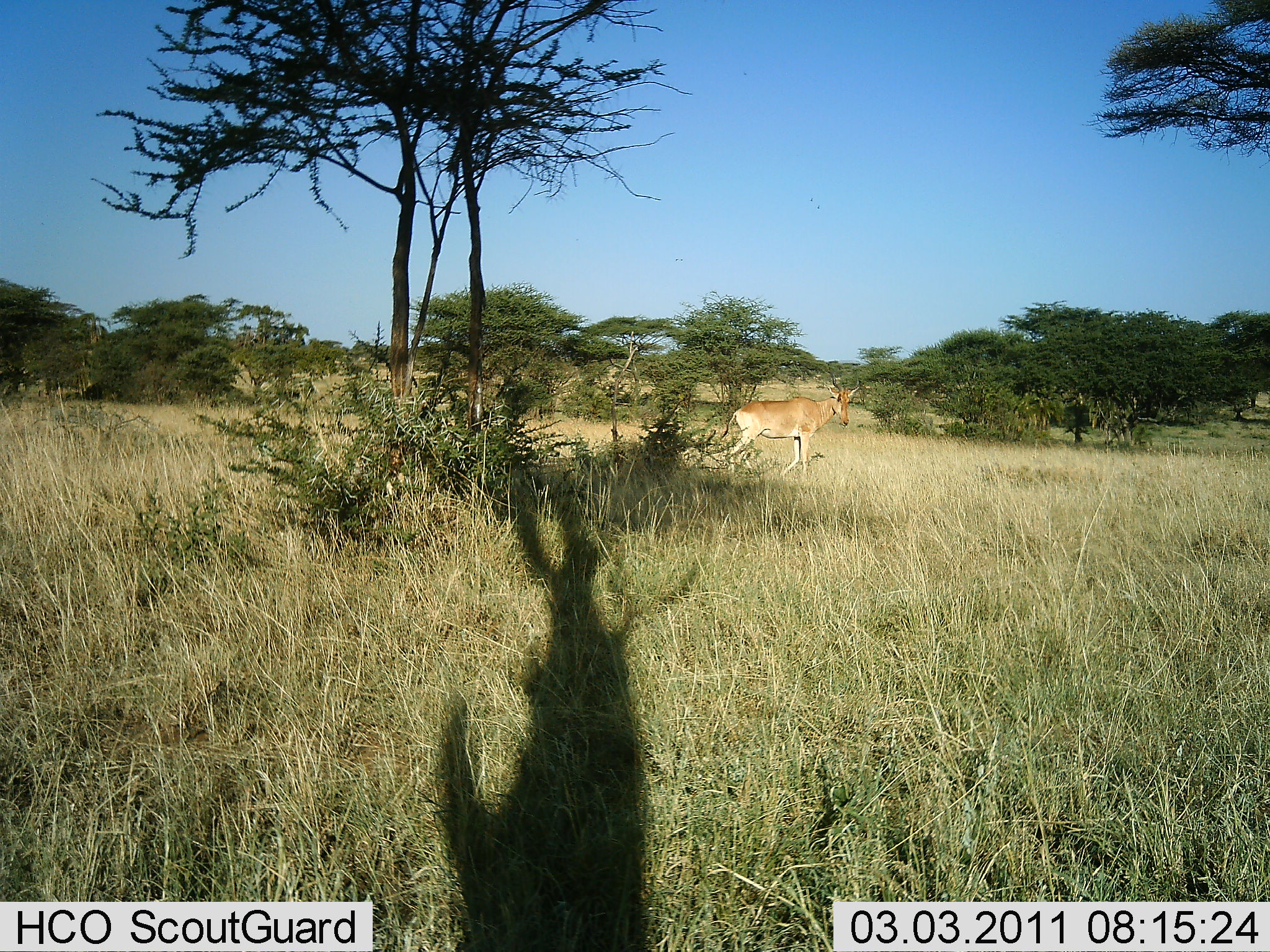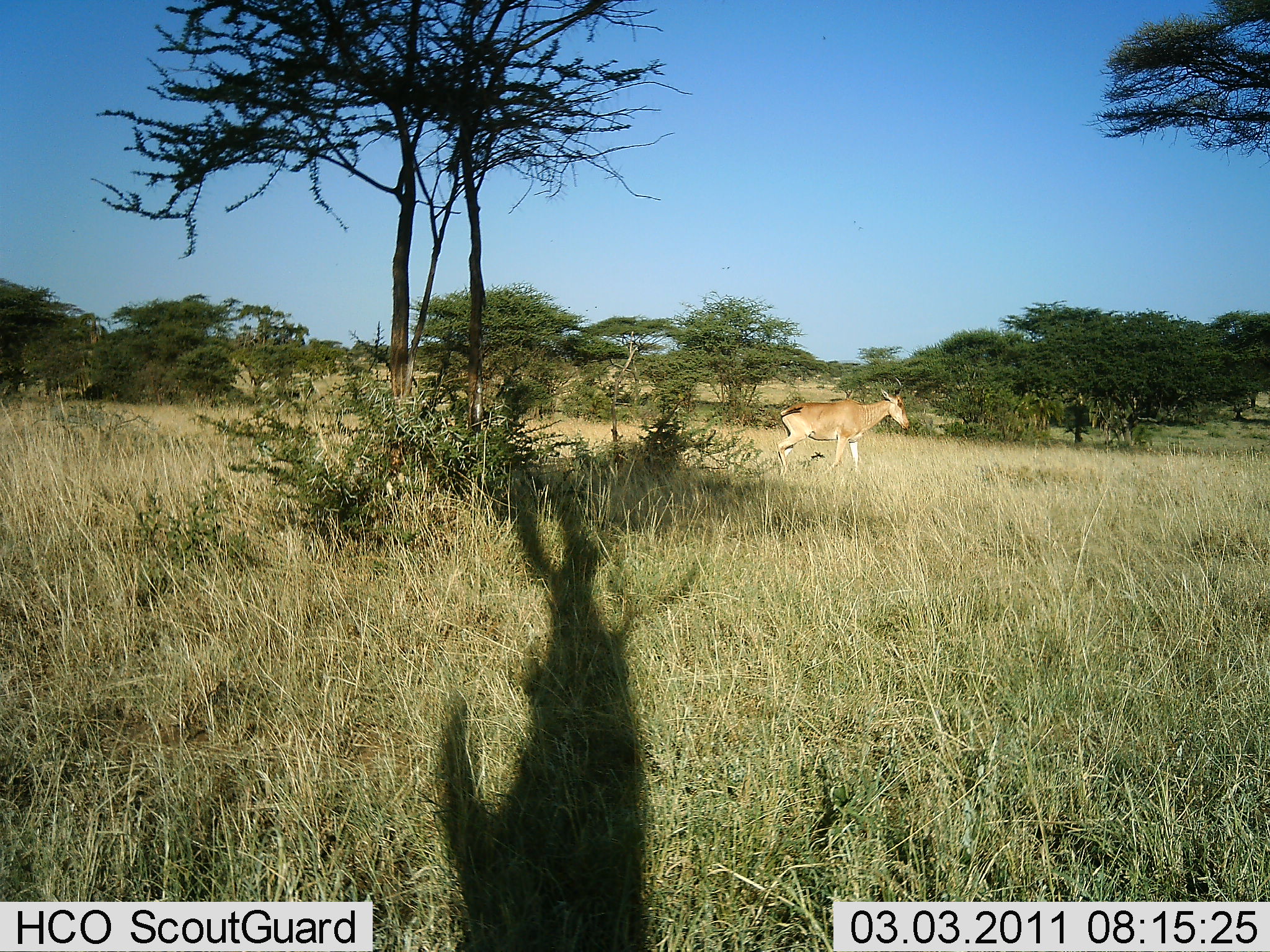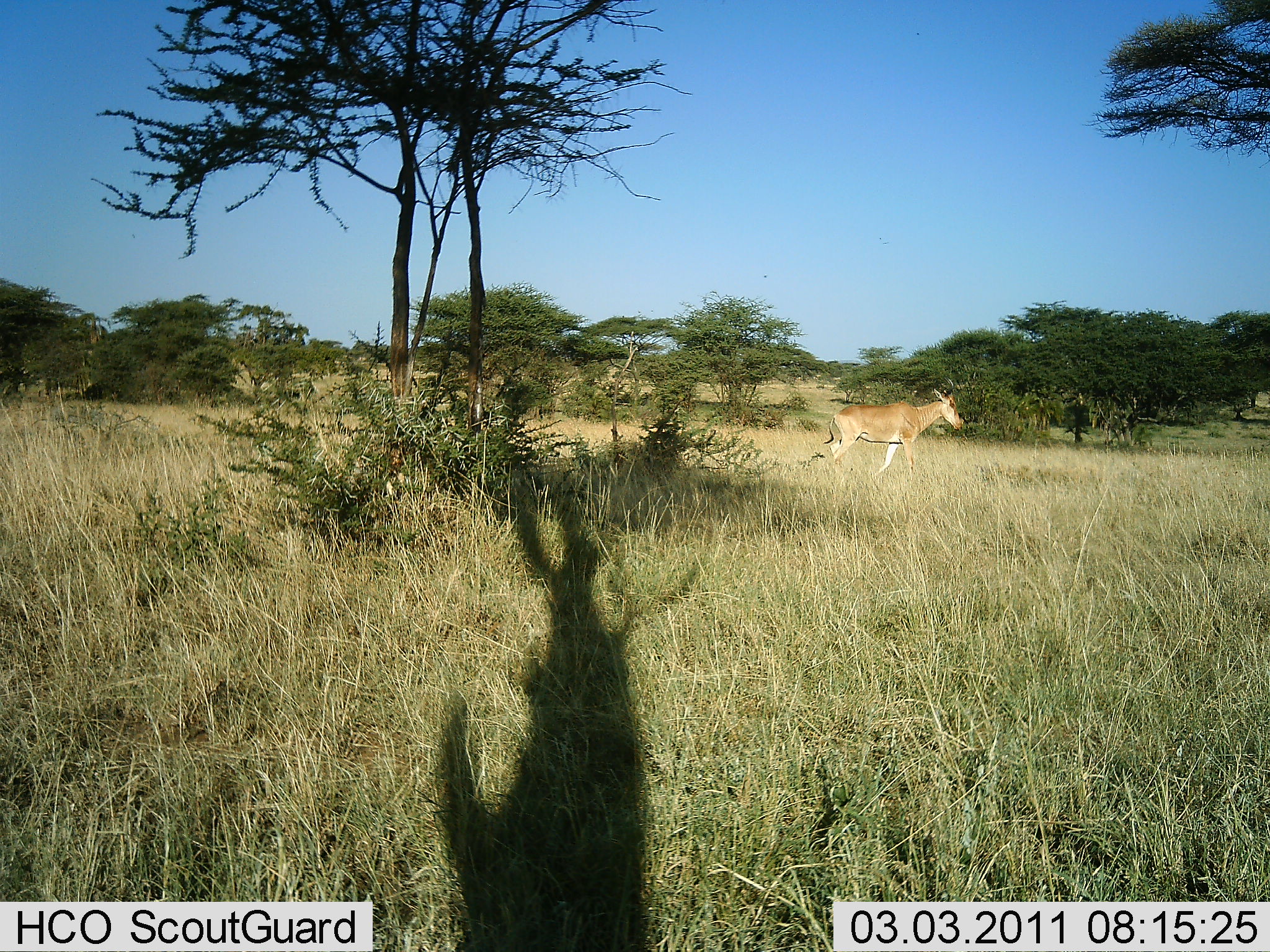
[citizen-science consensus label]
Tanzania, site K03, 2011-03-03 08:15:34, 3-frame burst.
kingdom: Animalia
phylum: Chordata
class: Mammalia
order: Artiodactyla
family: Bovidae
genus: Alcelaphus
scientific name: Alcelaphus buselaphus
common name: hartebeest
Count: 1.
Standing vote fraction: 9%.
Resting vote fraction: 0%.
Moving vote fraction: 100%.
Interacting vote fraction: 0%.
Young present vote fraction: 0%.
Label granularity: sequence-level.